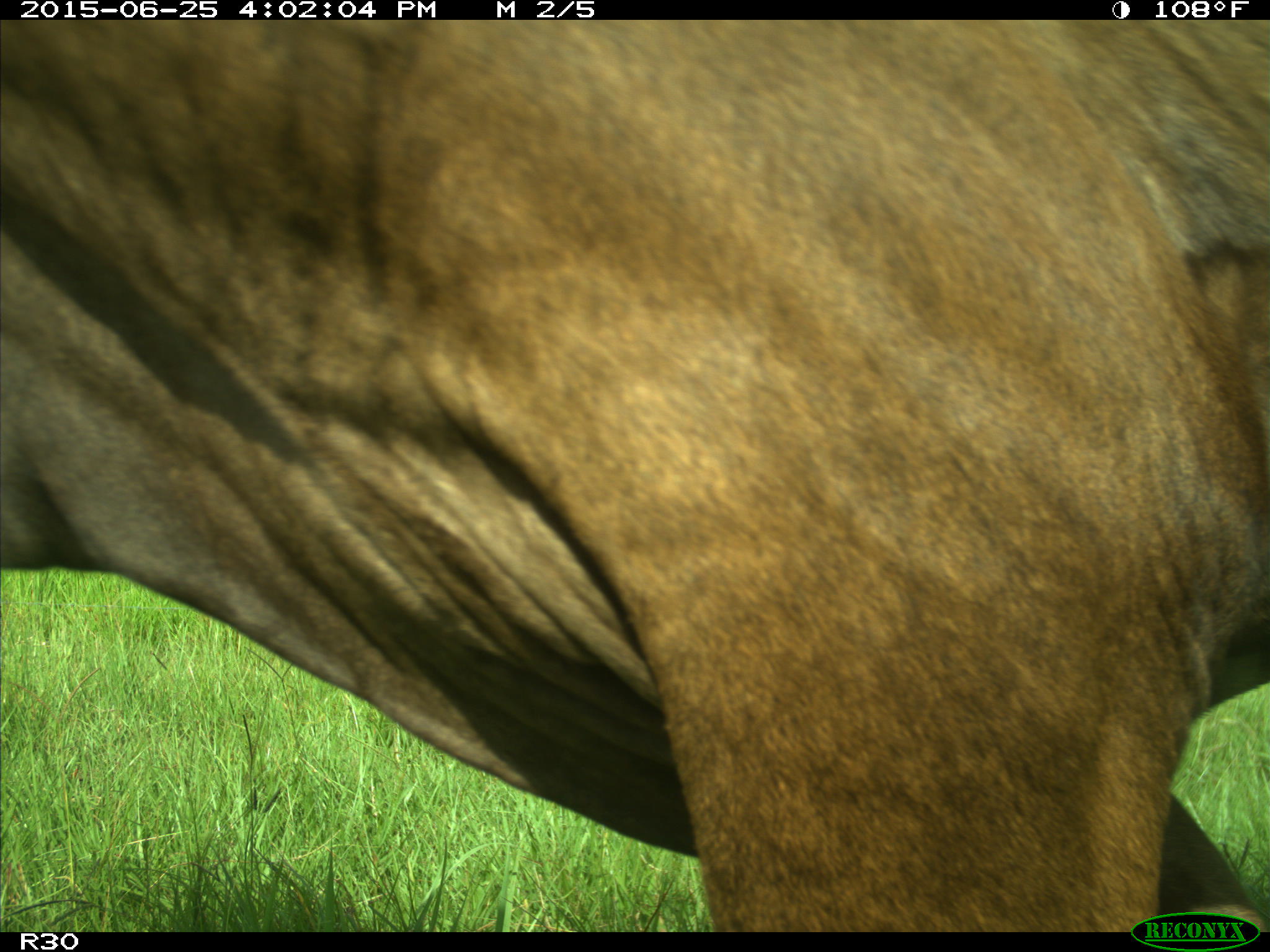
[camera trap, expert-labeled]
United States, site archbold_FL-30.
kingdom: Animalia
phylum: Chordata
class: Mammalia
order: Artiodactyla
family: Bovidae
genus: Bos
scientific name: Bos taurus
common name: domestic cow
Bos taurus (domestic cow).